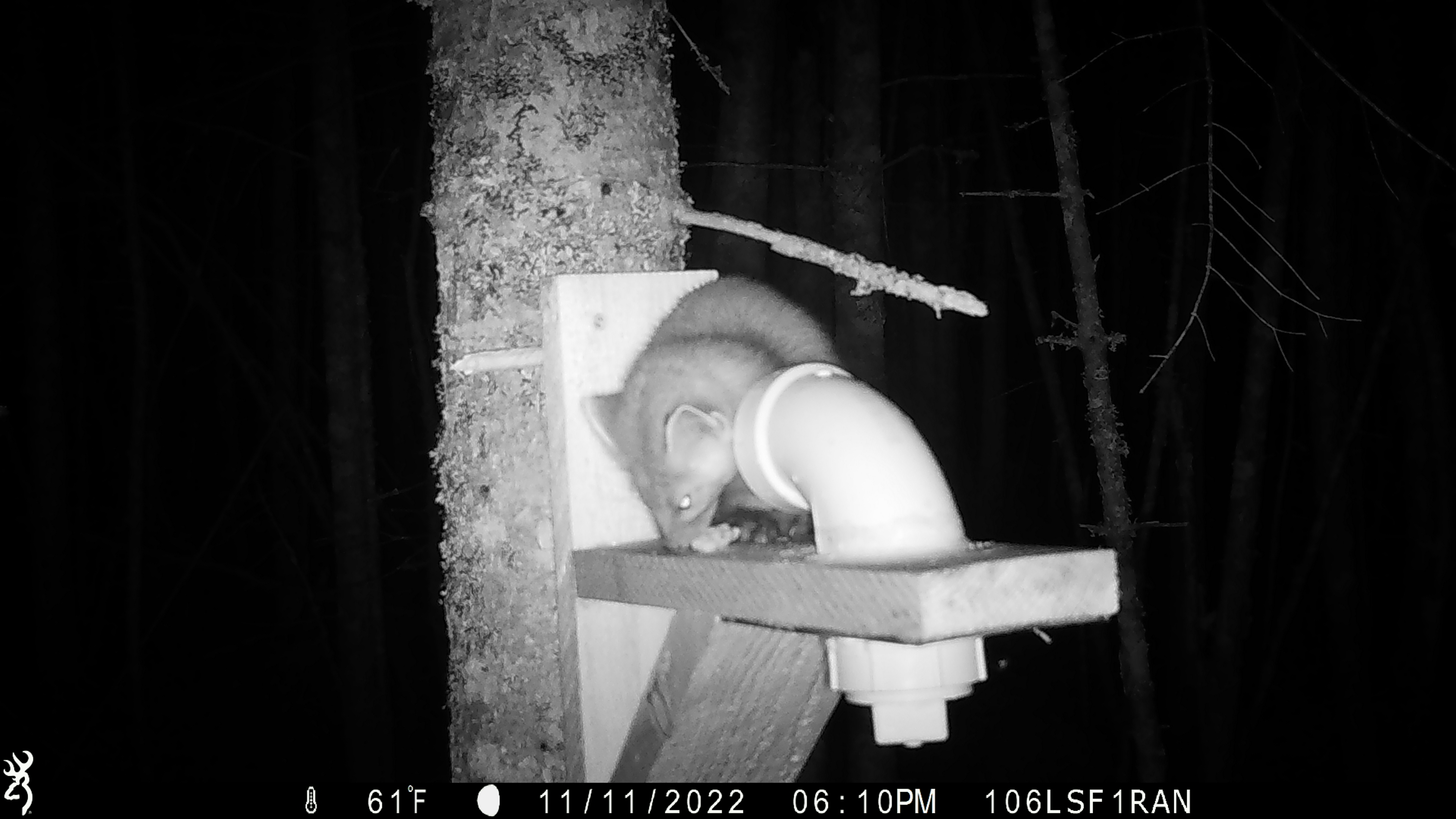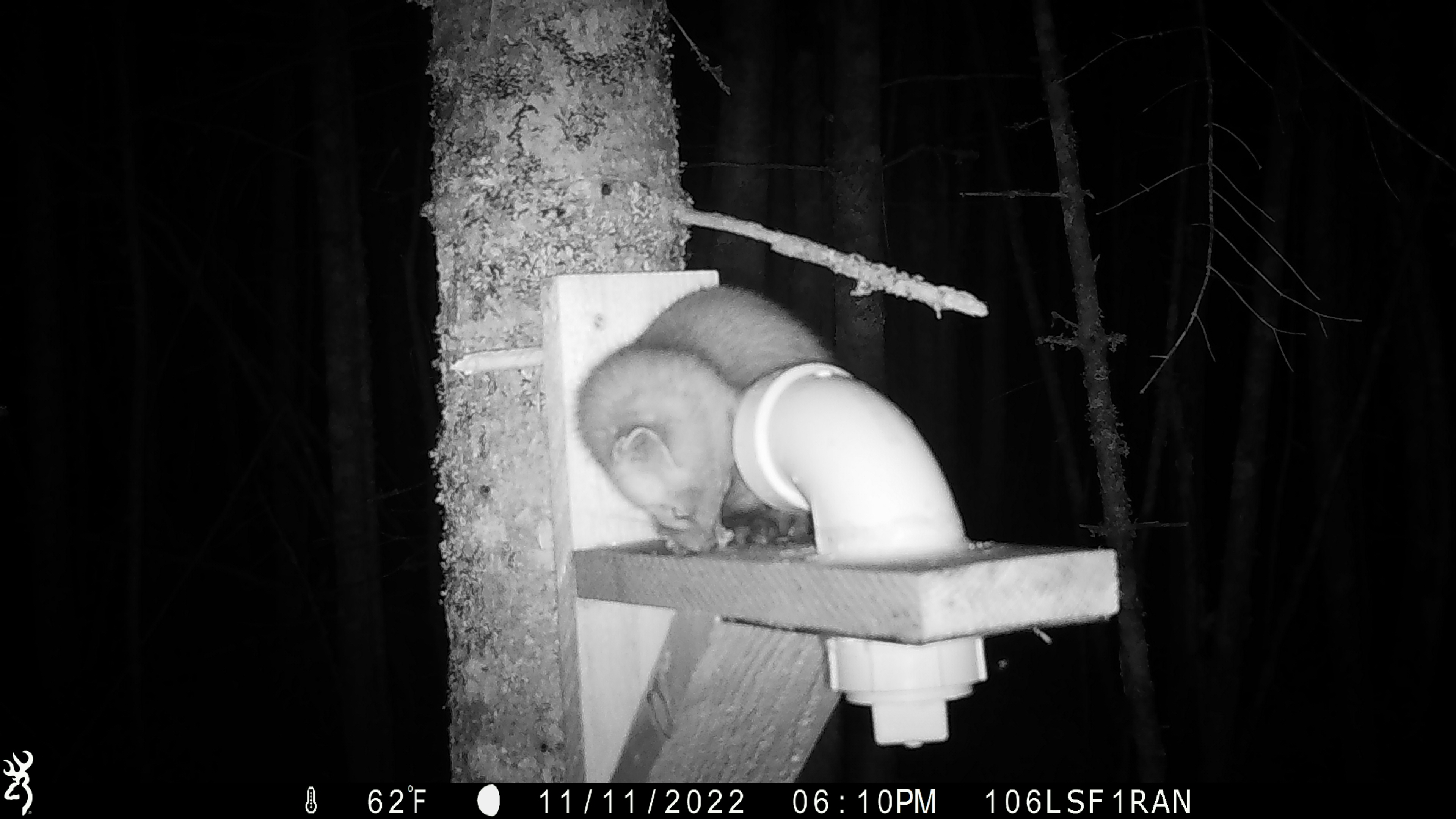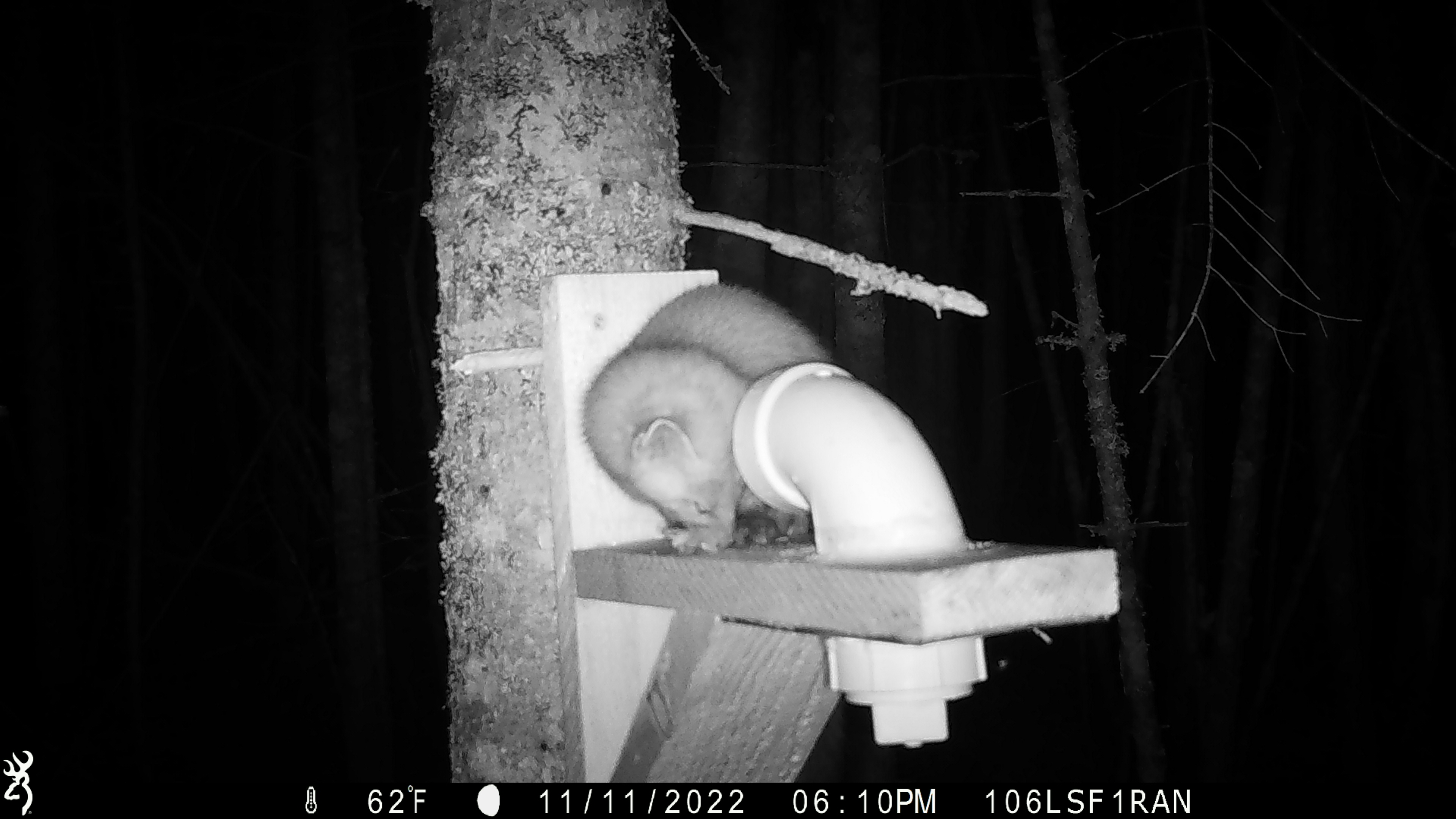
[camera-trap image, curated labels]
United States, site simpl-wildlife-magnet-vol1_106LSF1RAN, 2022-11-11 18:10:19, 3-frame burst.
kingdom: Animalia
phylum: Chordata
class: Mammalia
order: Carnivora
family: Mustelidae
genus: Martes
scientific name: Martes americana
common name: american marten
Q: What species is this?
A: American marten (Martes americana).